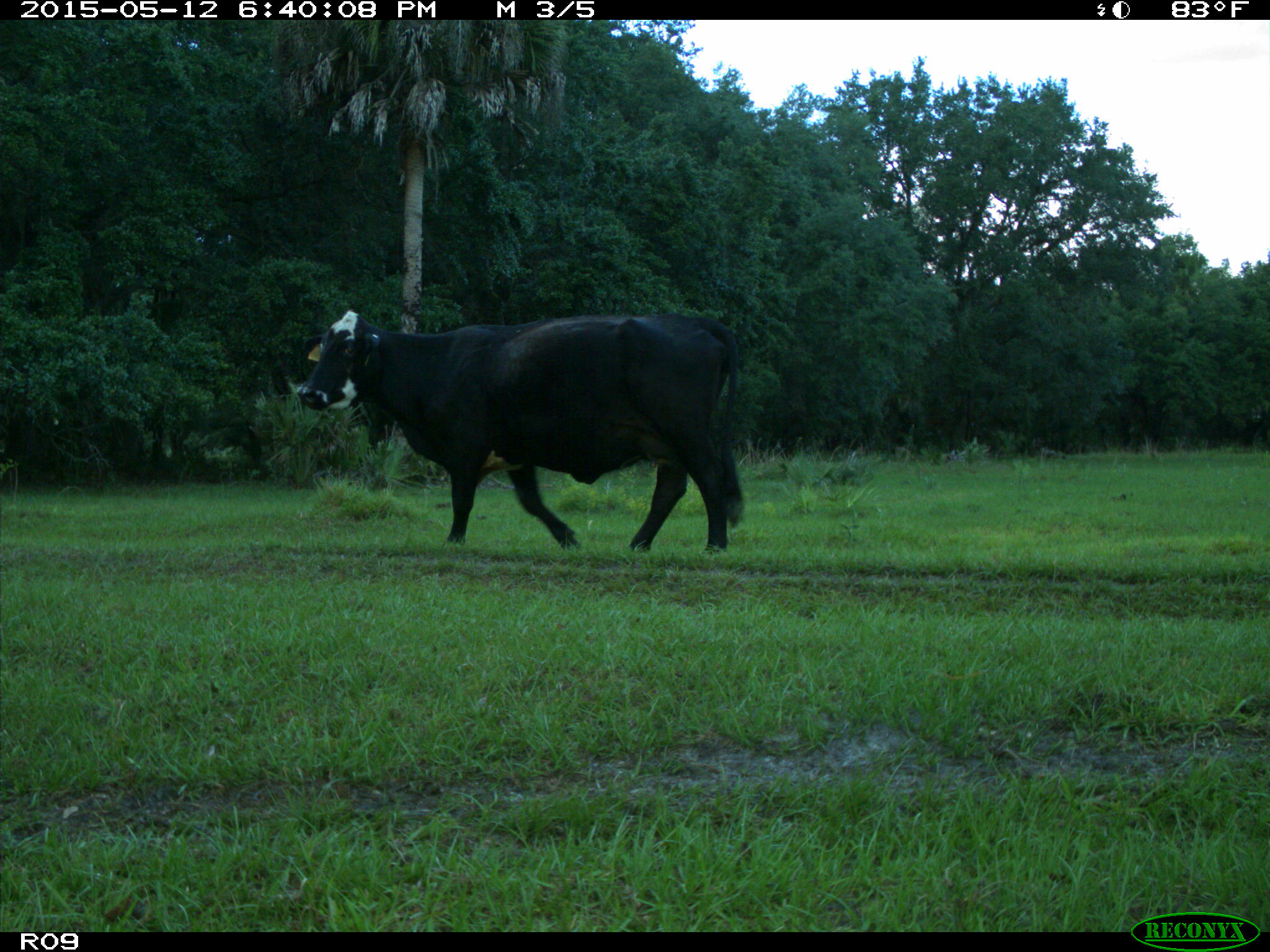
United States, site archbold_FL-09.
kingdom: Animalia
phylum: Chordata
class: Mammalia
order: Artiodactyla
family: Bovidae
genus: Bos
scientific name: Bos taurus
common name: domestic cow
Bos taurus (domestic cow).